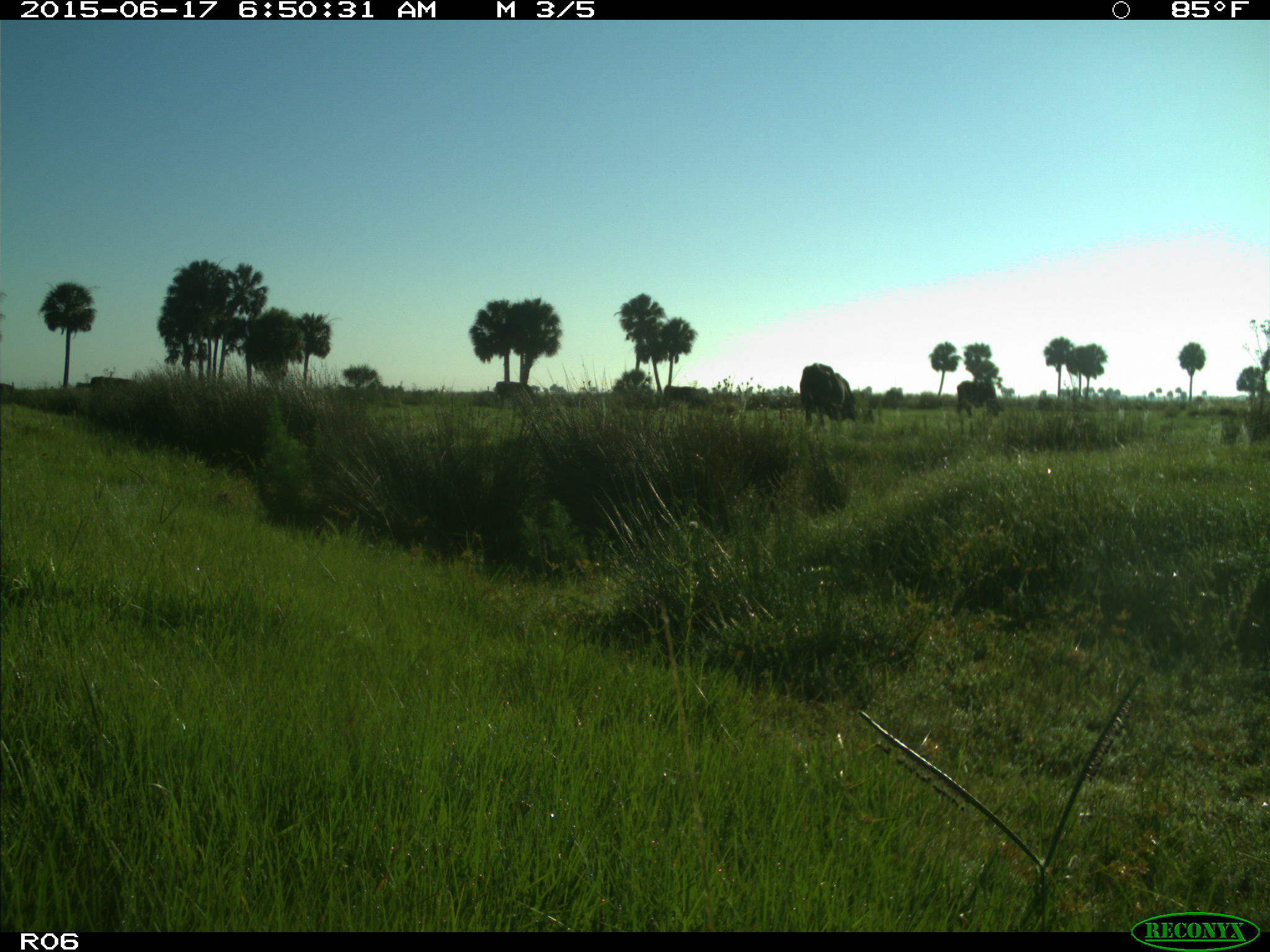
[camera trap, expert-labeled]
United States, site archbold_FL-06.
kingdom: Animalia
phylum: Chordata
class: Mammalia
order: Artiodactyla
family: Bovidae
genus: Bos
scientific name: Bos taurus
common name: domestic cow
Bos taurus (domestic cow).